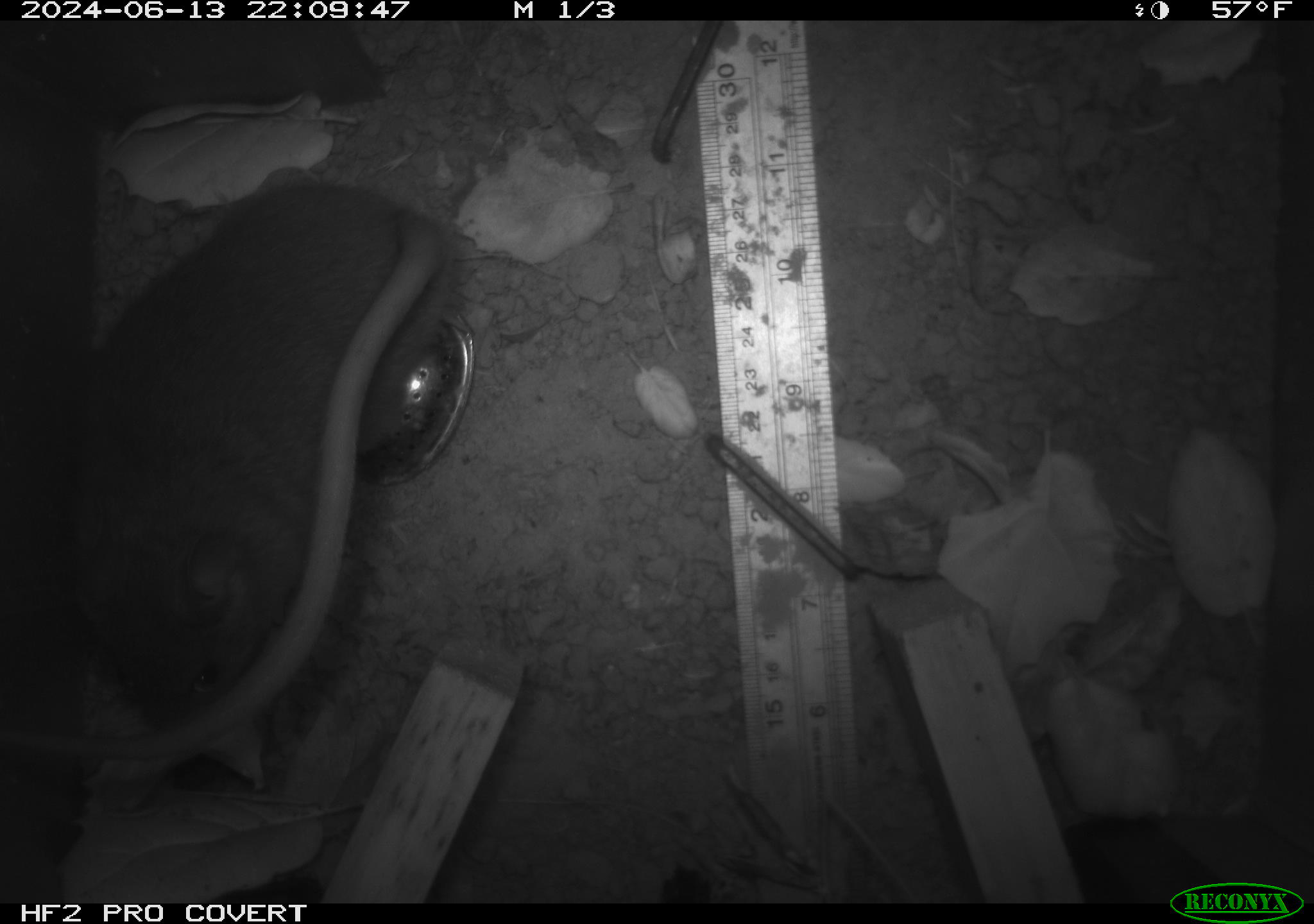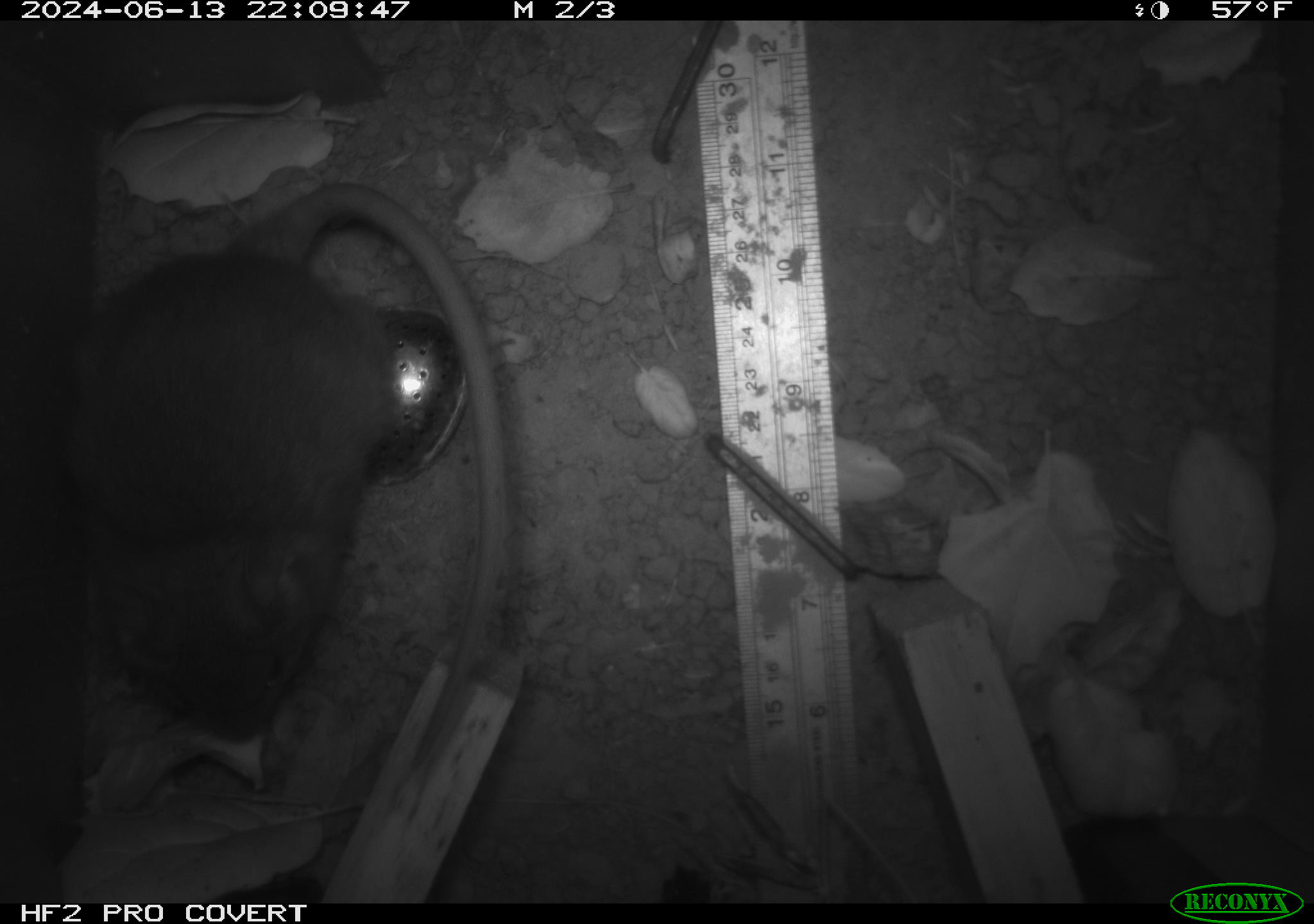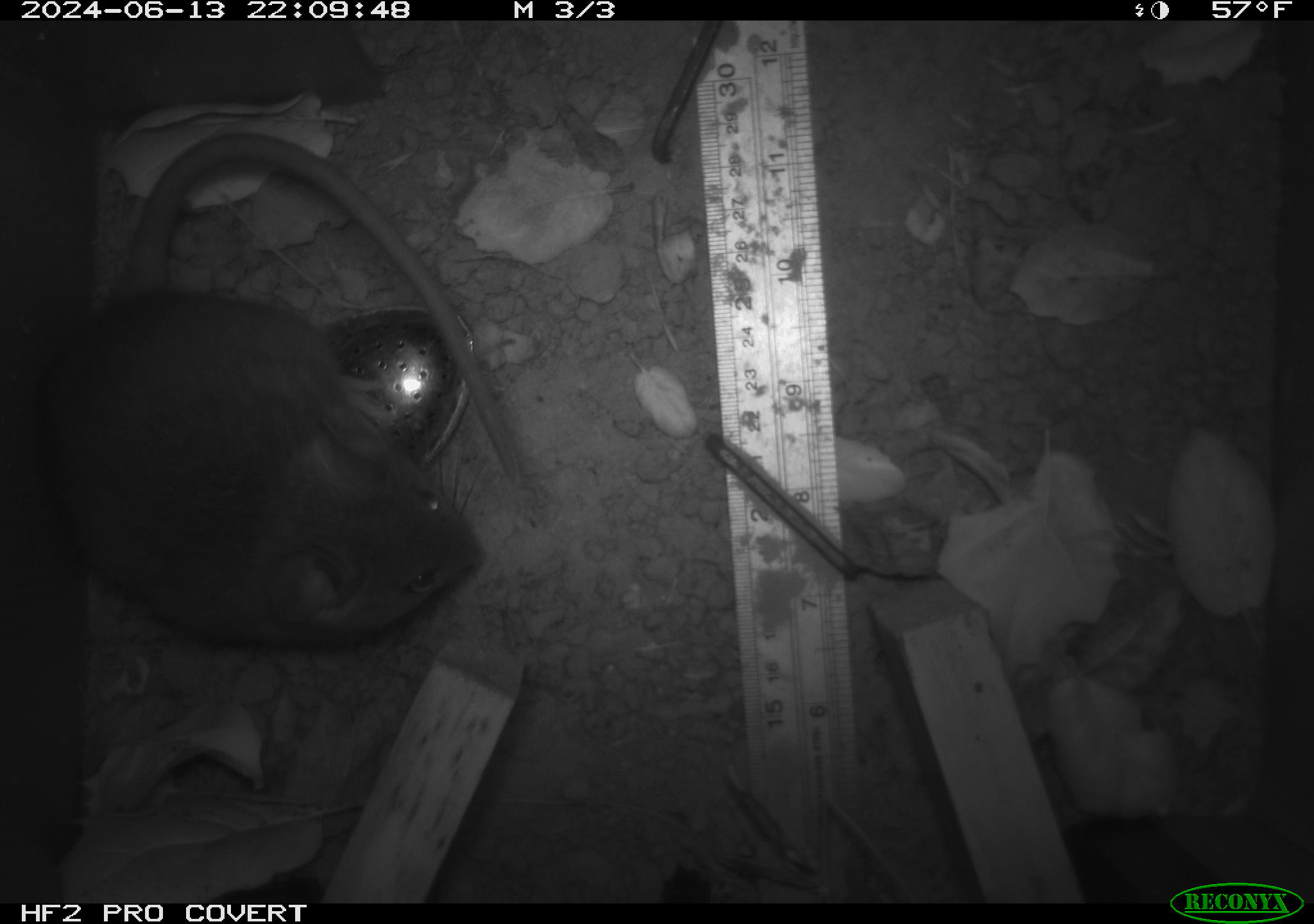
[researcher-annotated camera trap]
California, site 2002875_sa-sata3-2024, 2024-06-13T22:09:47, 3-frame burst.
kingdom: Animalia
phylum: Chordata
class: Mammalia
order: Rodentia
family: Cricetidae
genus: Neotoma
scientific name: Neotoma fuscipes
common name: dusky-footed woodrat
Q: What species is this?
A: Dusky-footed woodrat (Neotoma fuscipes).